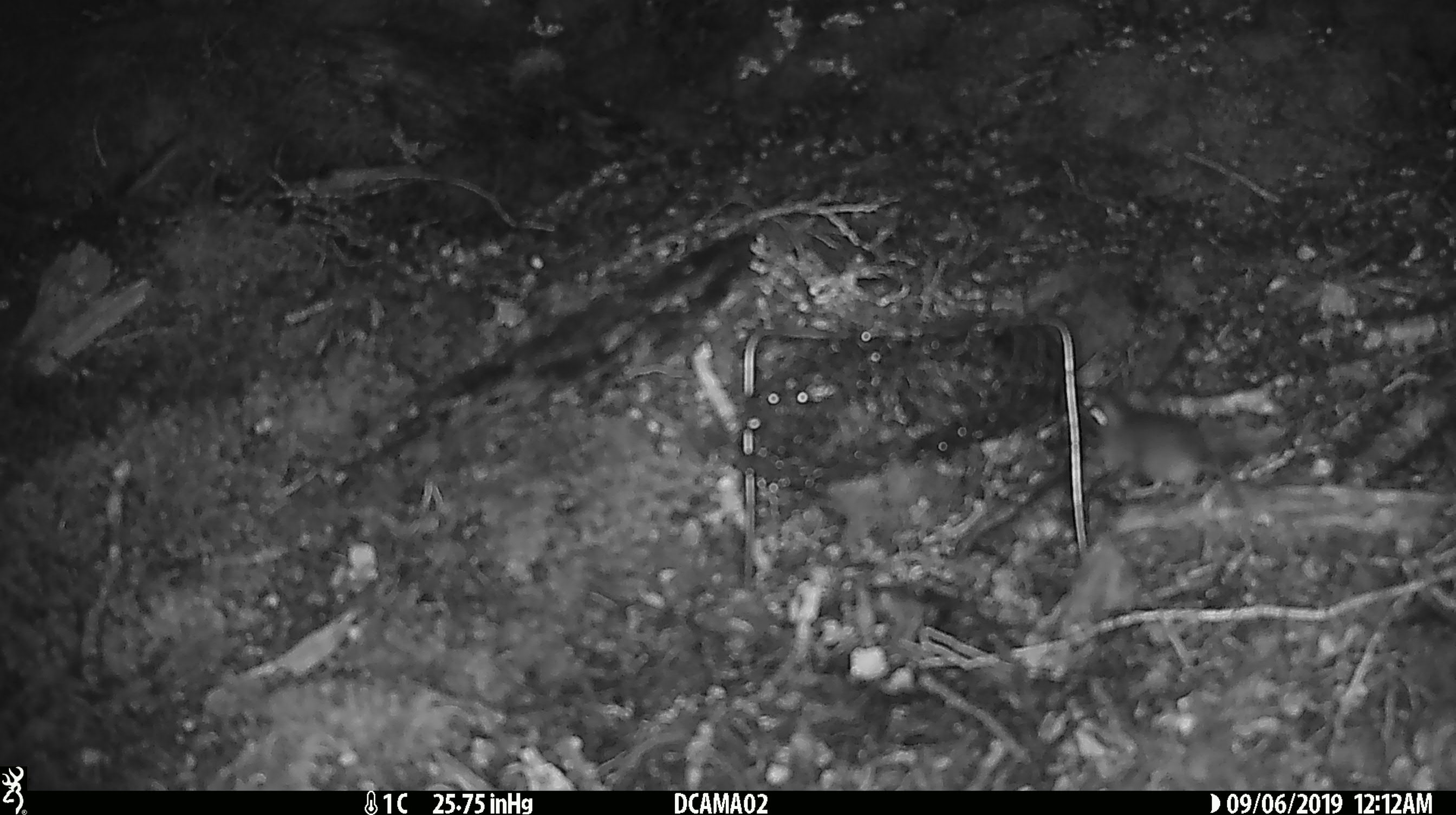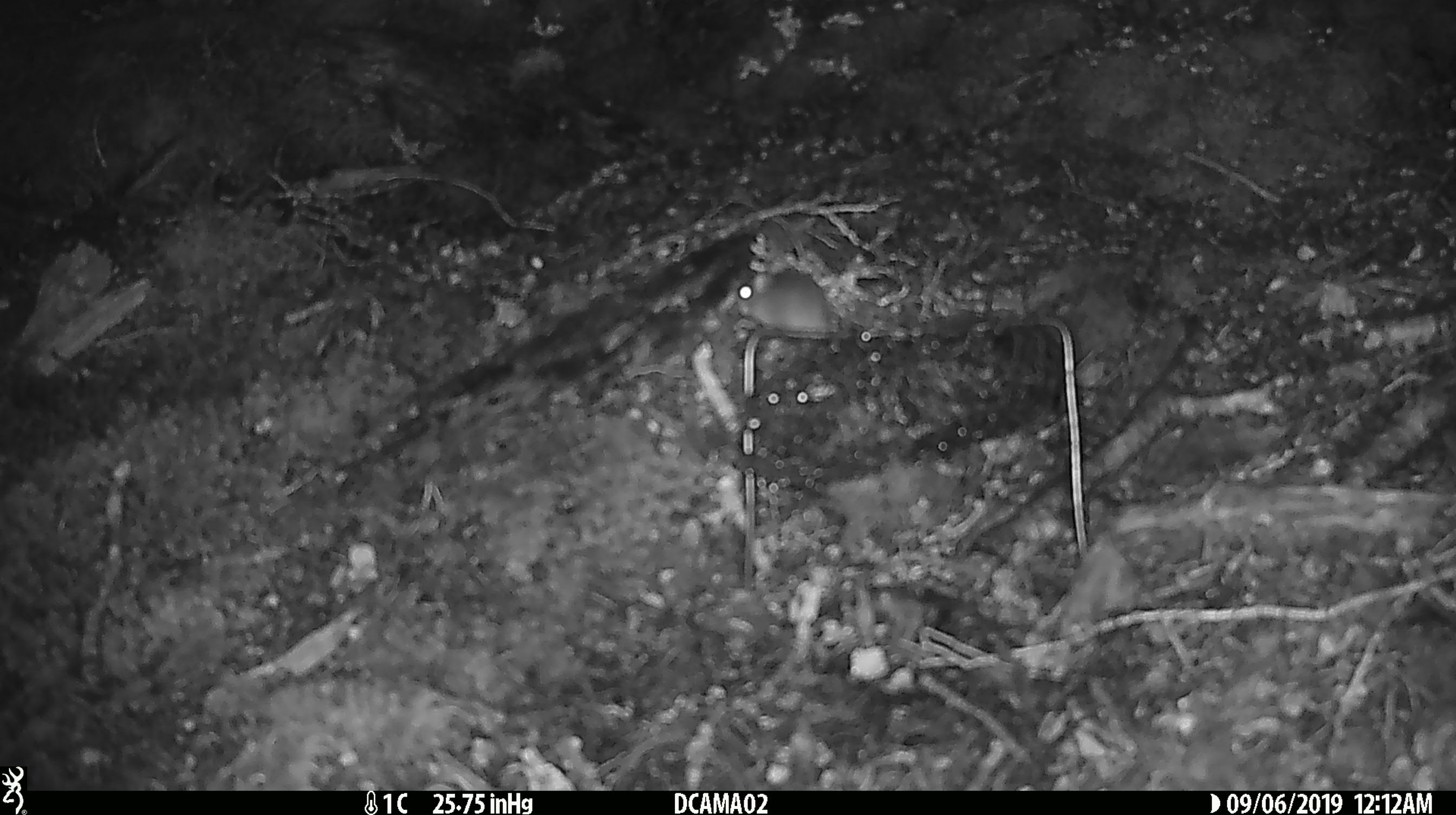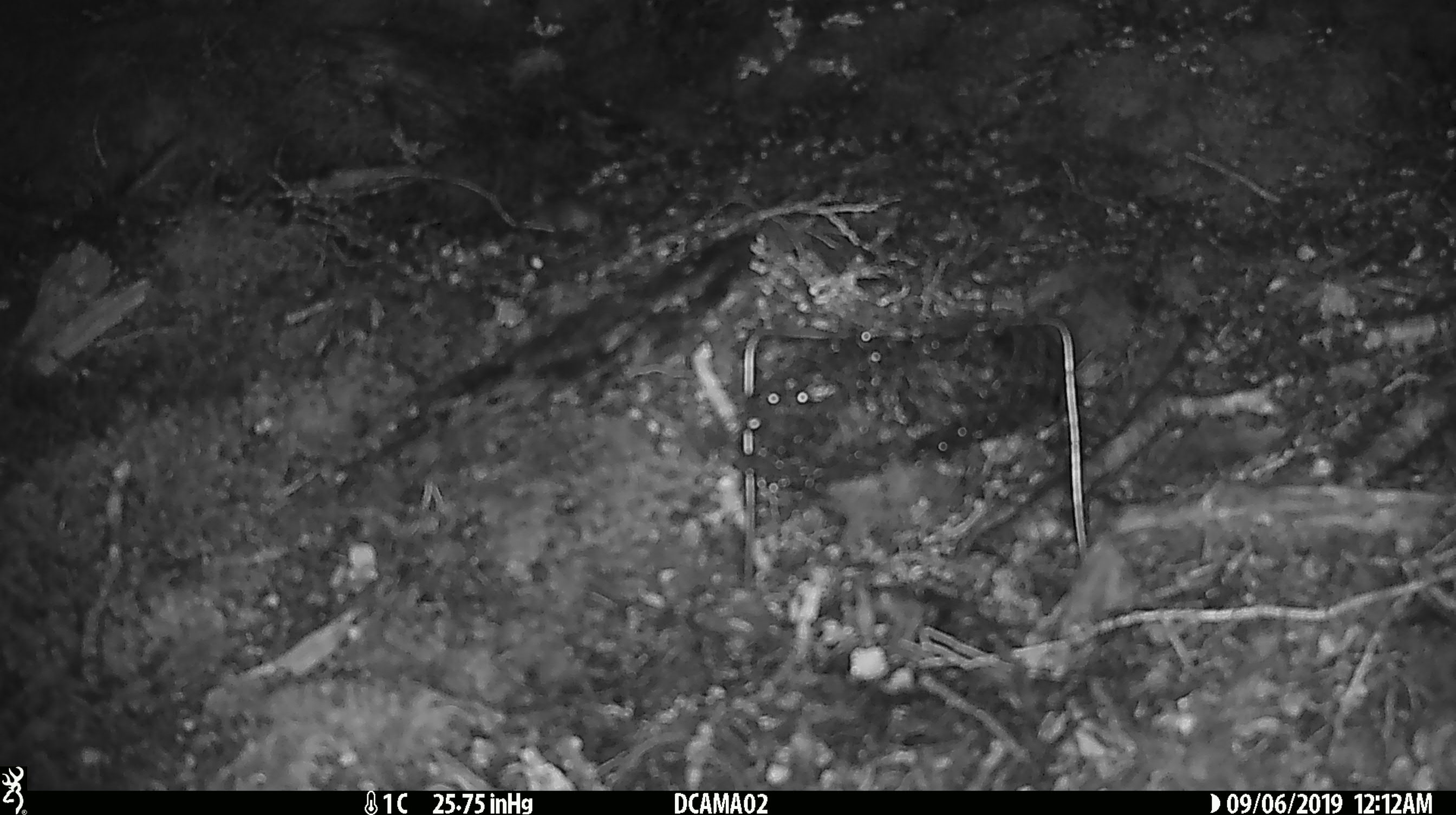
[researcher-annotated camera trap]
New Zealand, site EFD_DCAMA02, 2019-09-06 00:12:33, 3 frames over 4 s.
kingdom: Animalia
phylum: Chordata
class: Mammalia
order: Rodentia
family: Muridae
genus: Mus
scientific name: Mus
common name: mouse